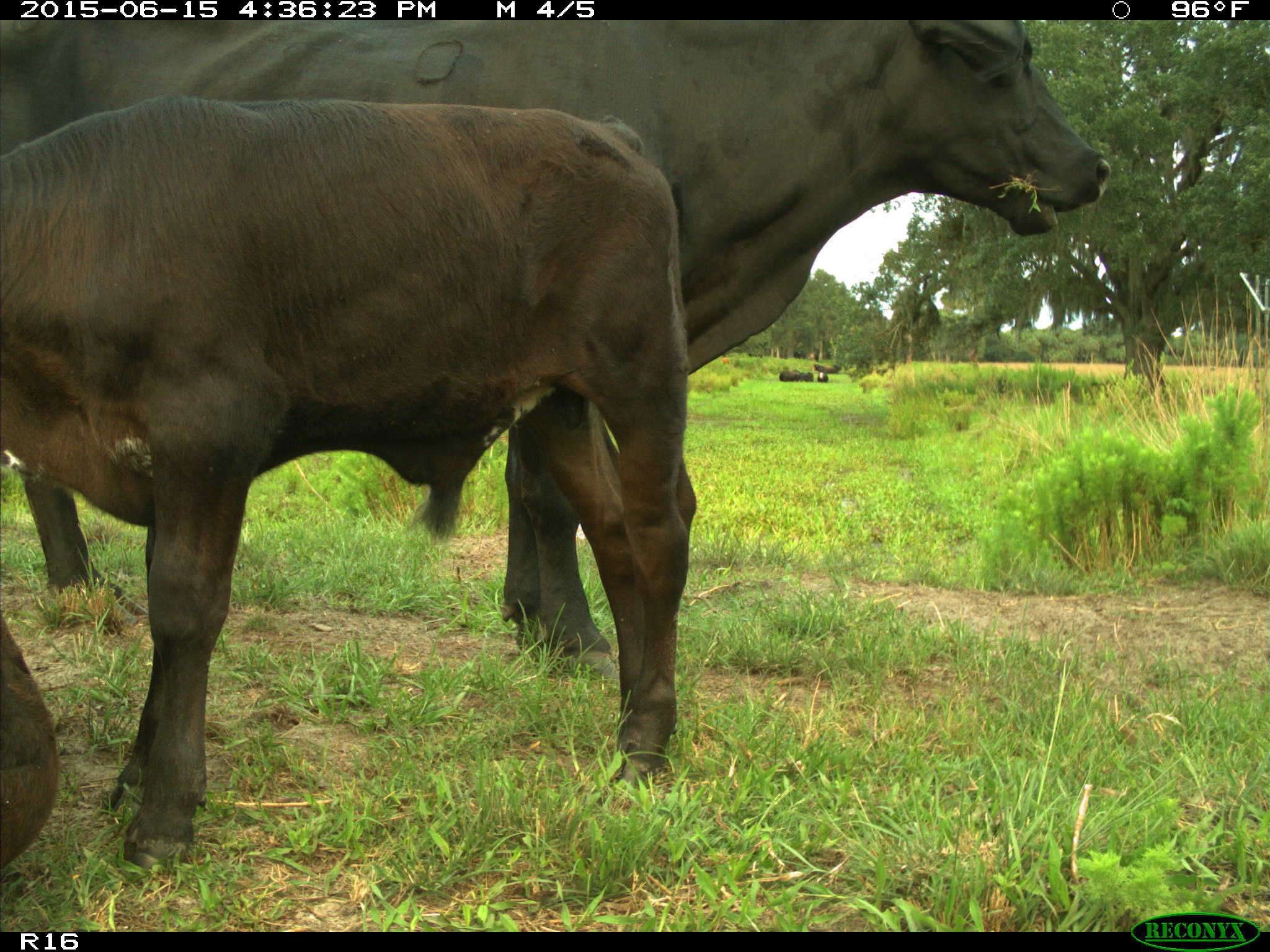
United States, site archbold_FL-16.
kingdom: Animalia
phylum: Chordata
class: Mammalia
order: Artiodactyla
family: Bovidae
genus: Bos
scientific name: Bos taurus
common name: domestic cow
Bos taurus (domestic cow).